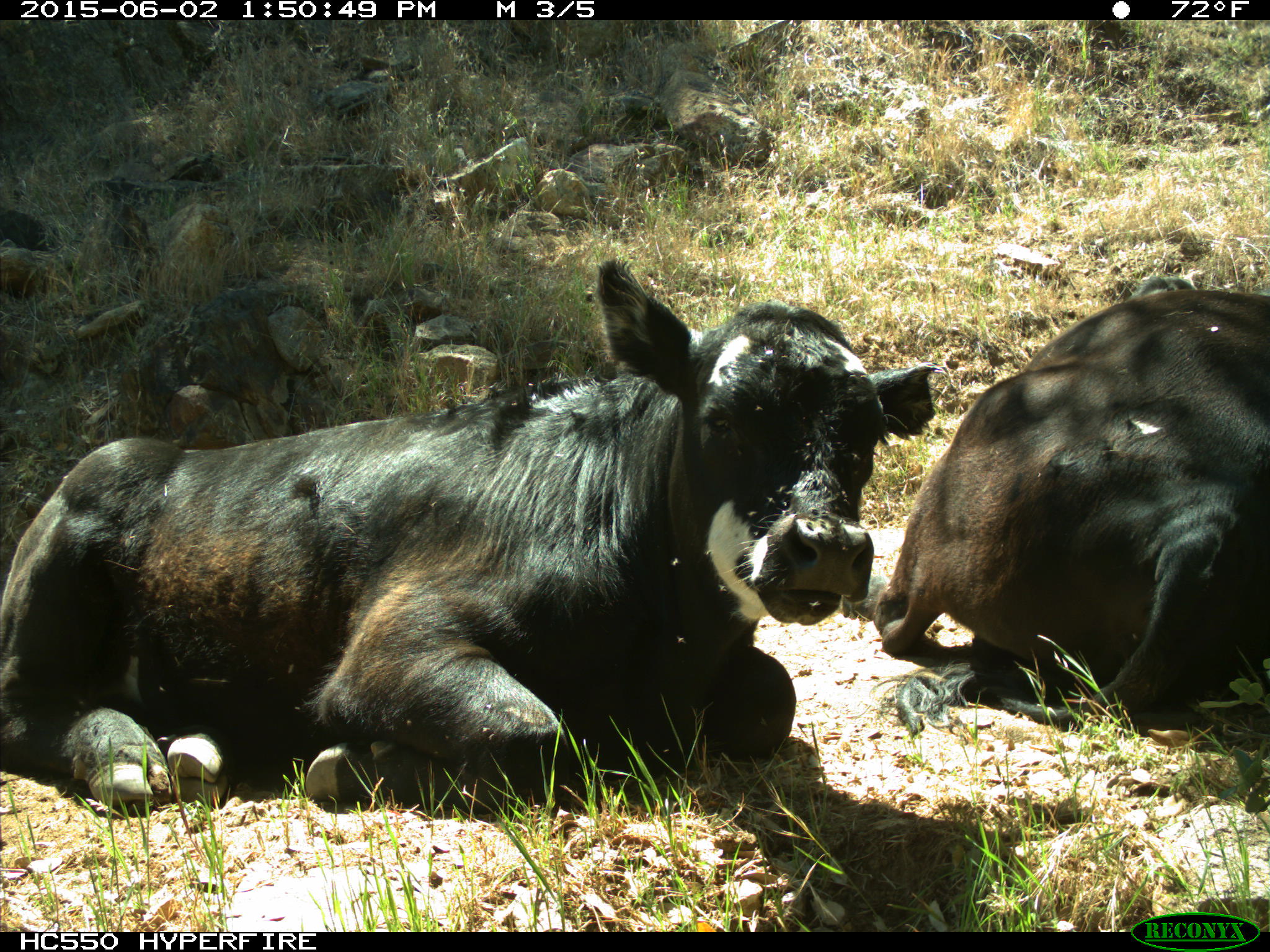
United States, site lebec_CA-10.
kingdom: Animalia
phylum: Chordata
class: Mammalia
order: Artiodactyla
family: Bovidae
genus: Bos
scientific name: Bos taurus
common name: domestic cow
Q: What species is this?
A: Bos taurus (domestic cow).